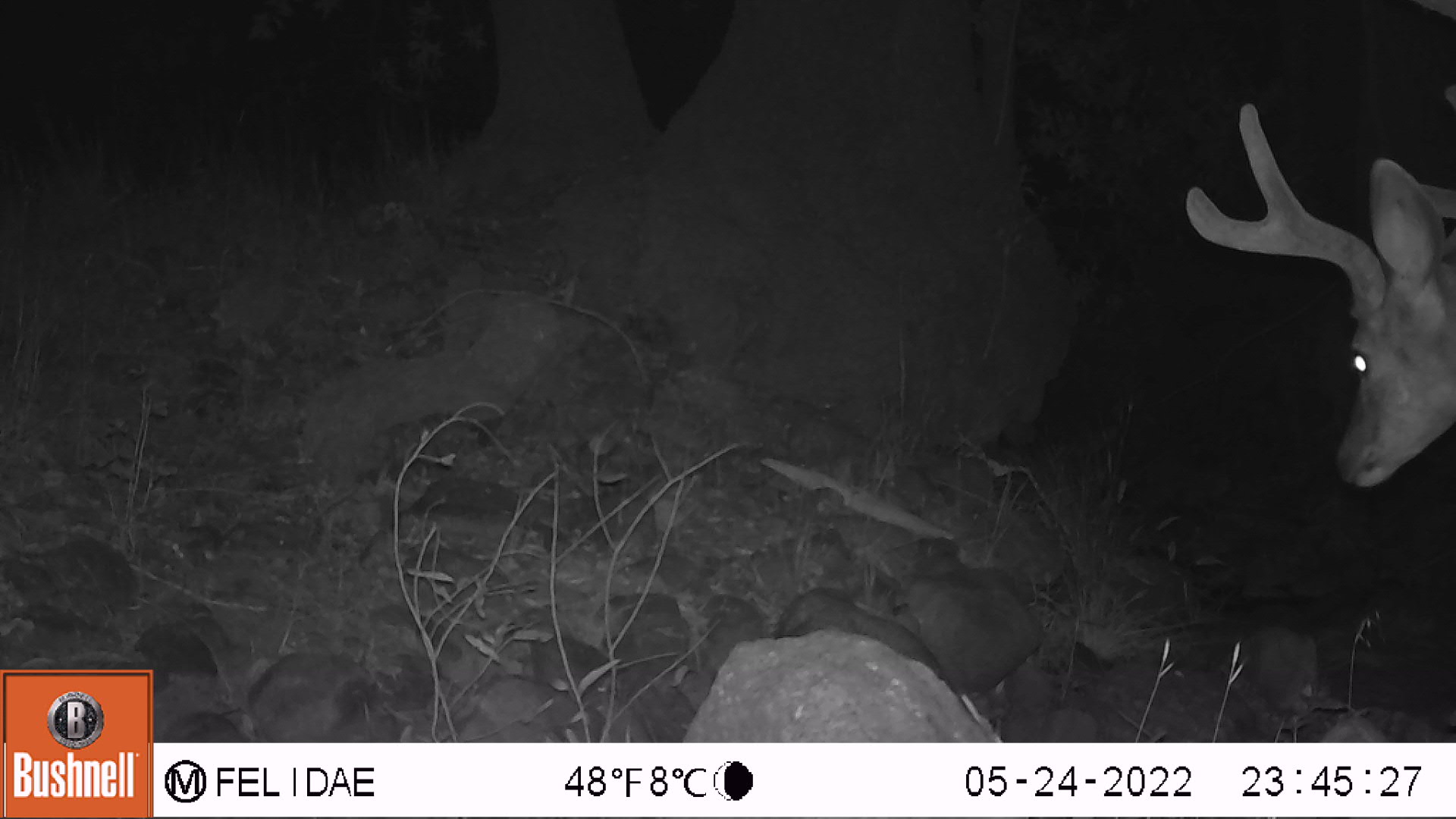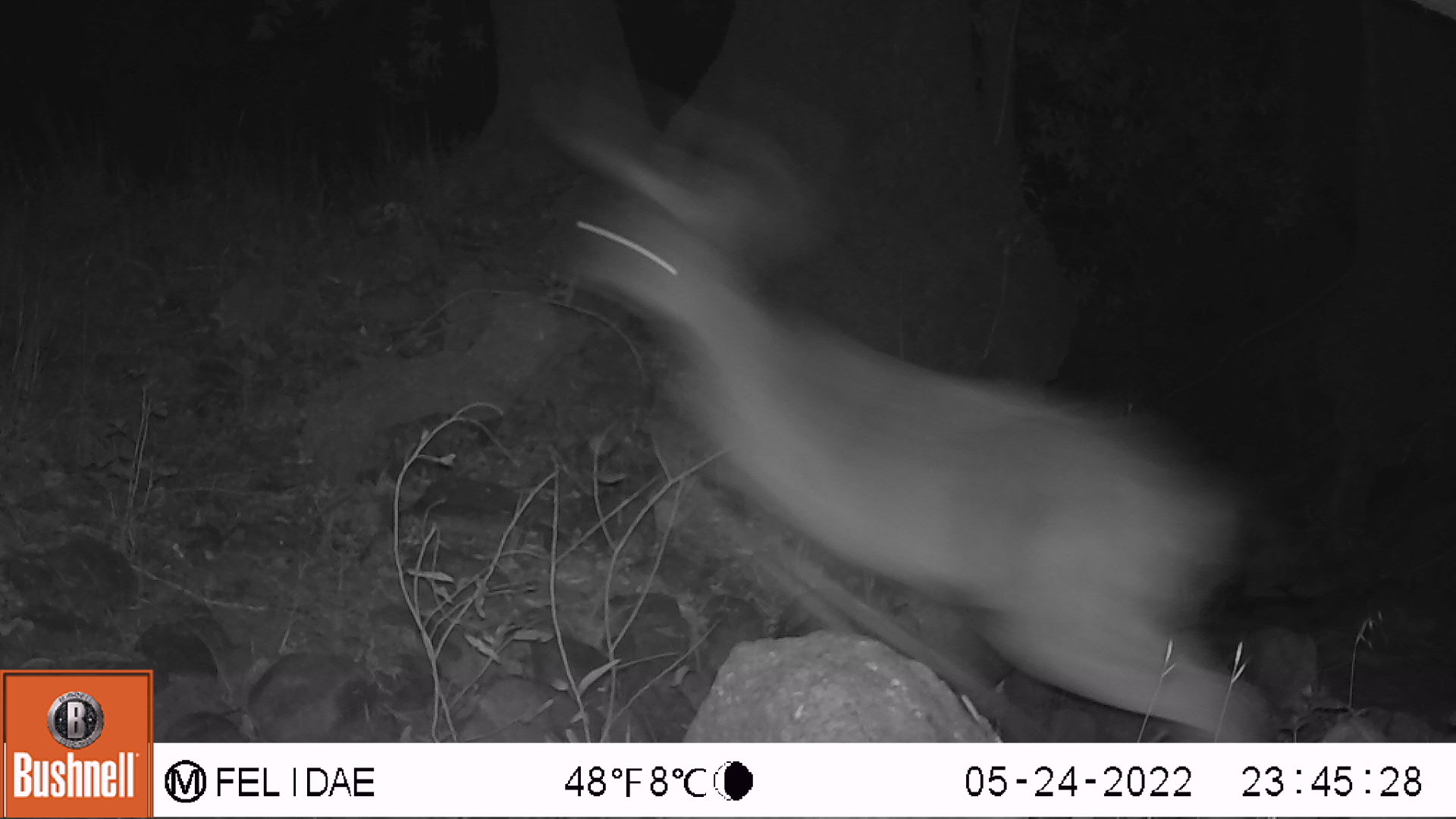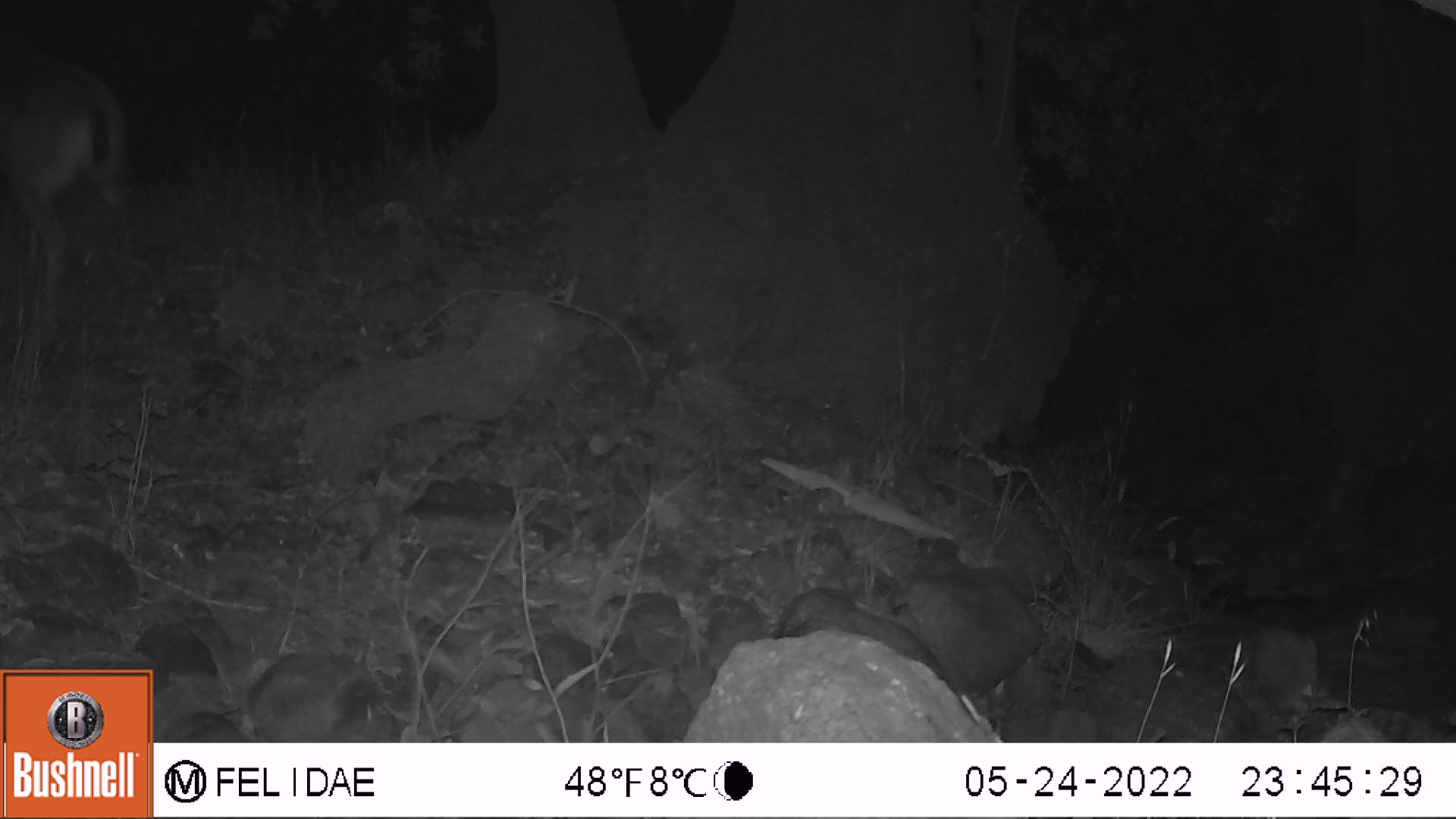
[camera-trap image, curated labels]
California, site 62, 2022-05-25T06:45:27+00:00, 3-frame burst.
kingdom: Animalia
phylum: Chordata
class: Mammalia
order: Artiodactyla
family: Cervidae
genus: Odocoileus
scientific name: Odocoileus hemionus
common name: mule deer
Mule deer (Odocoileus hemionus).